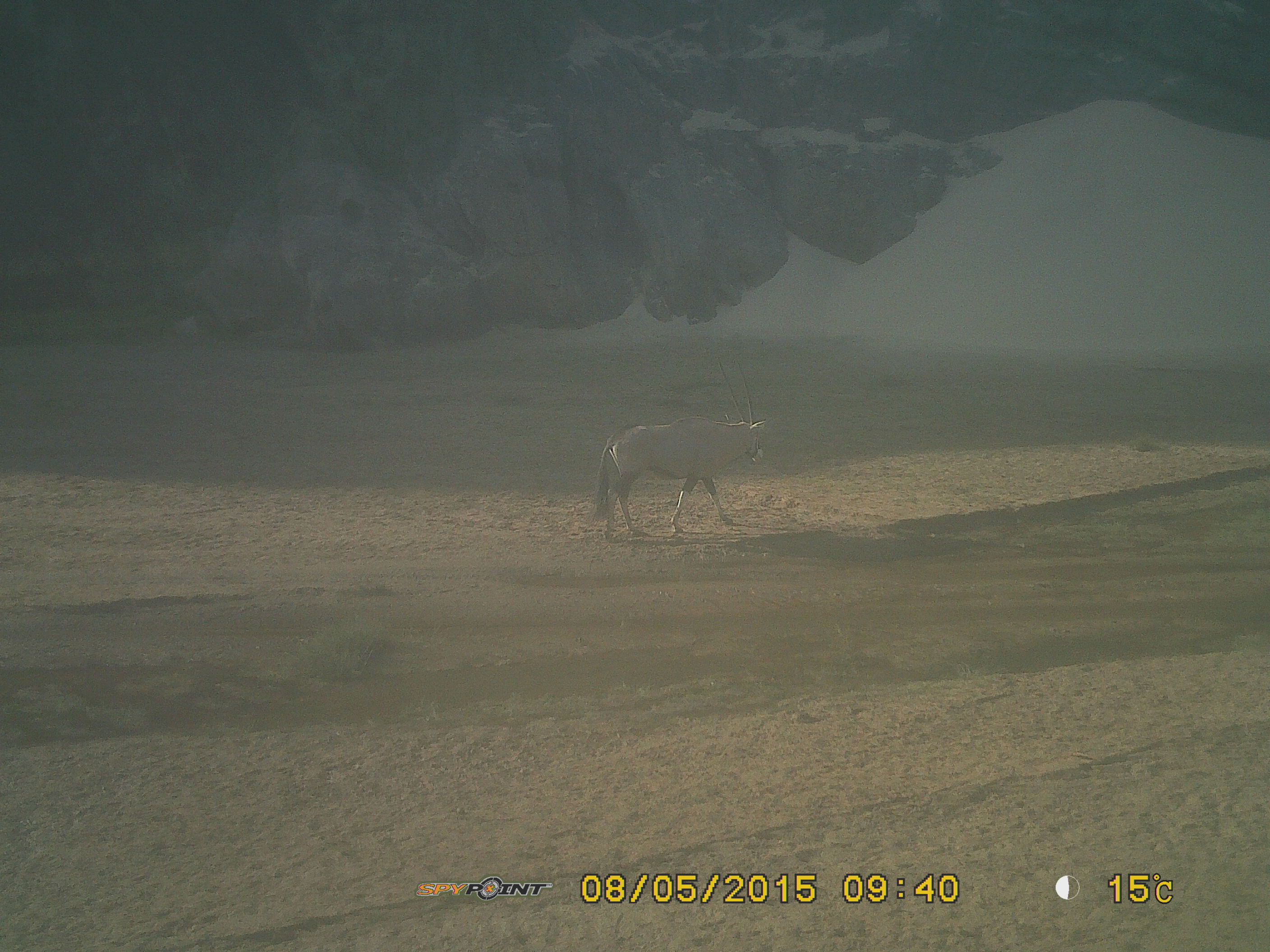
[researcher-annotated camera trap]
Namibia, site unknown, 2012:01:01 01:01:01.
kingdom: Animalia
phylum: Chordata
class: Mammalia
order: Artiodactyla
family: Bovidae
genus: Oryx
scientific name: Oryx gazella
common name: gemsbok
Oryx gazella (gemsbok).